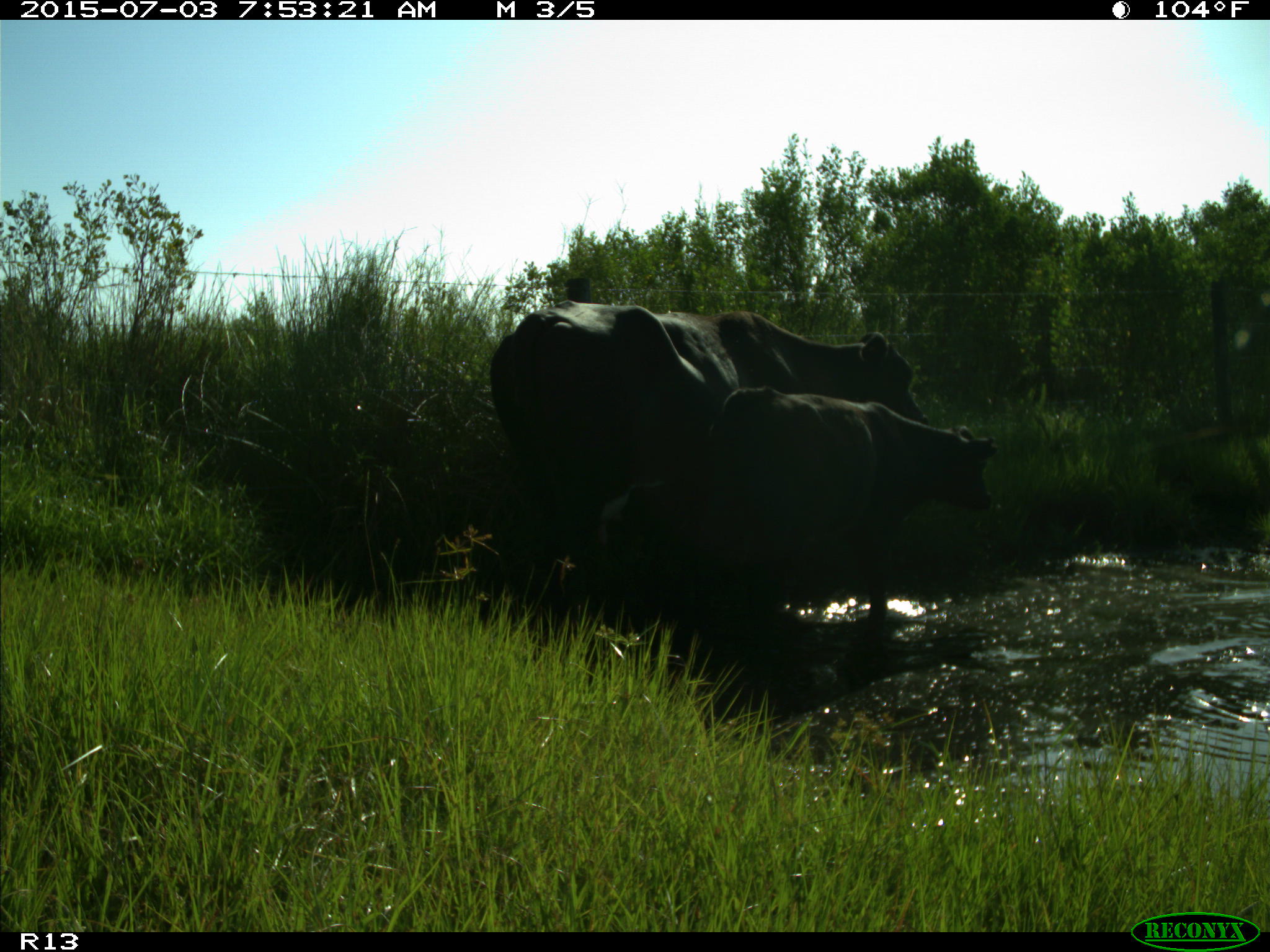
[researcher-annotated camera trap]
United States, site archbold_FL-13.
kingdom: Animalia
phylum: Chordata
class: Mammalia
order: Artiodactyla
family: Bovidae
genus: Bos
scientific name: Bos taurus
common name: domestic cow